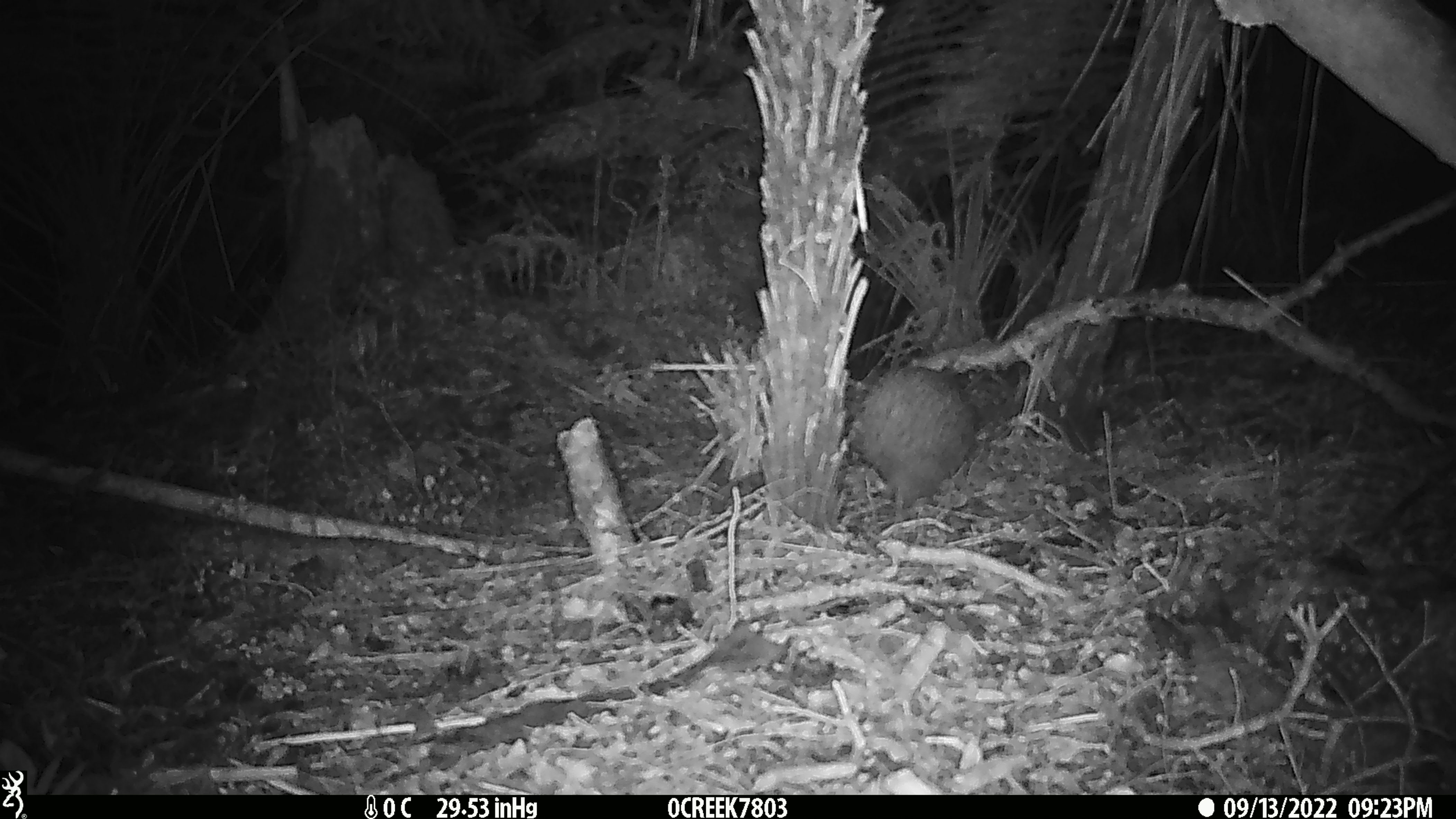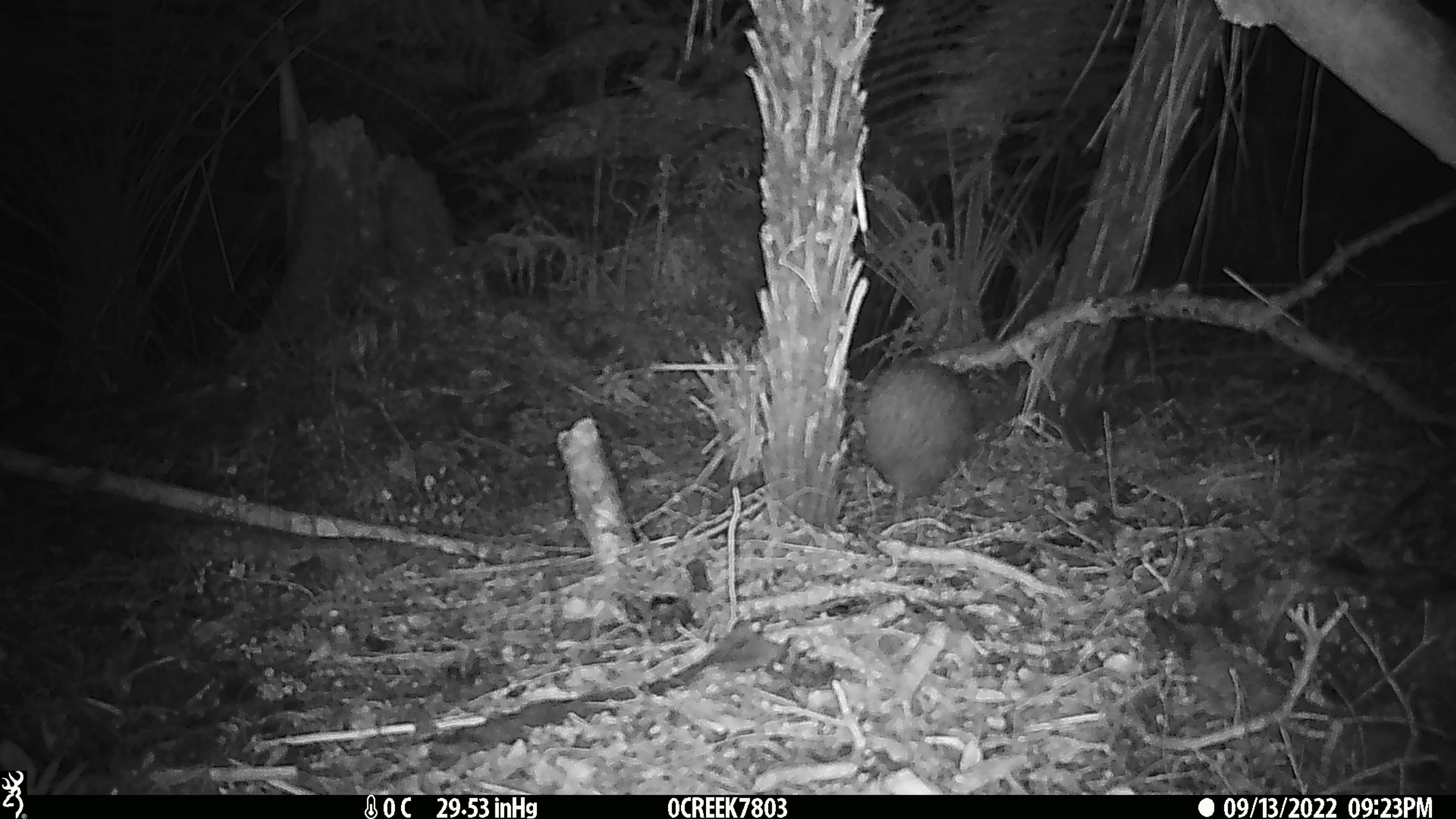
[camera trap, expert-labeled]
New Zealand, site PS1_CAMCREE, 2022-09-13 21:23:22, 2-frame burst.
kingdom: Animalia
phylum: Chordata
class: Aves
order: Apterygiformes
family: Apterygidae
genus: Apteryx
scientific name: Apteryx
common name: kiwi